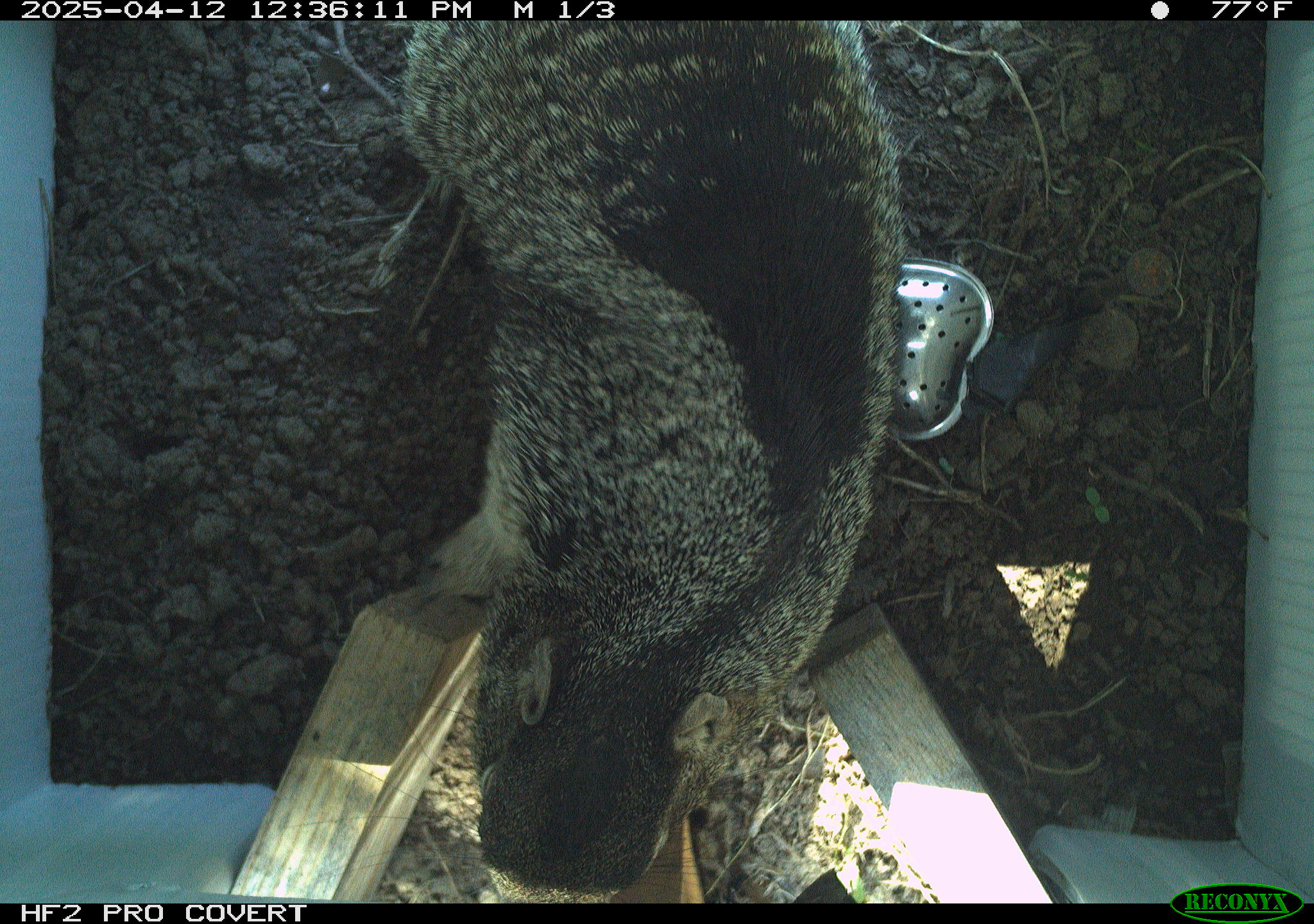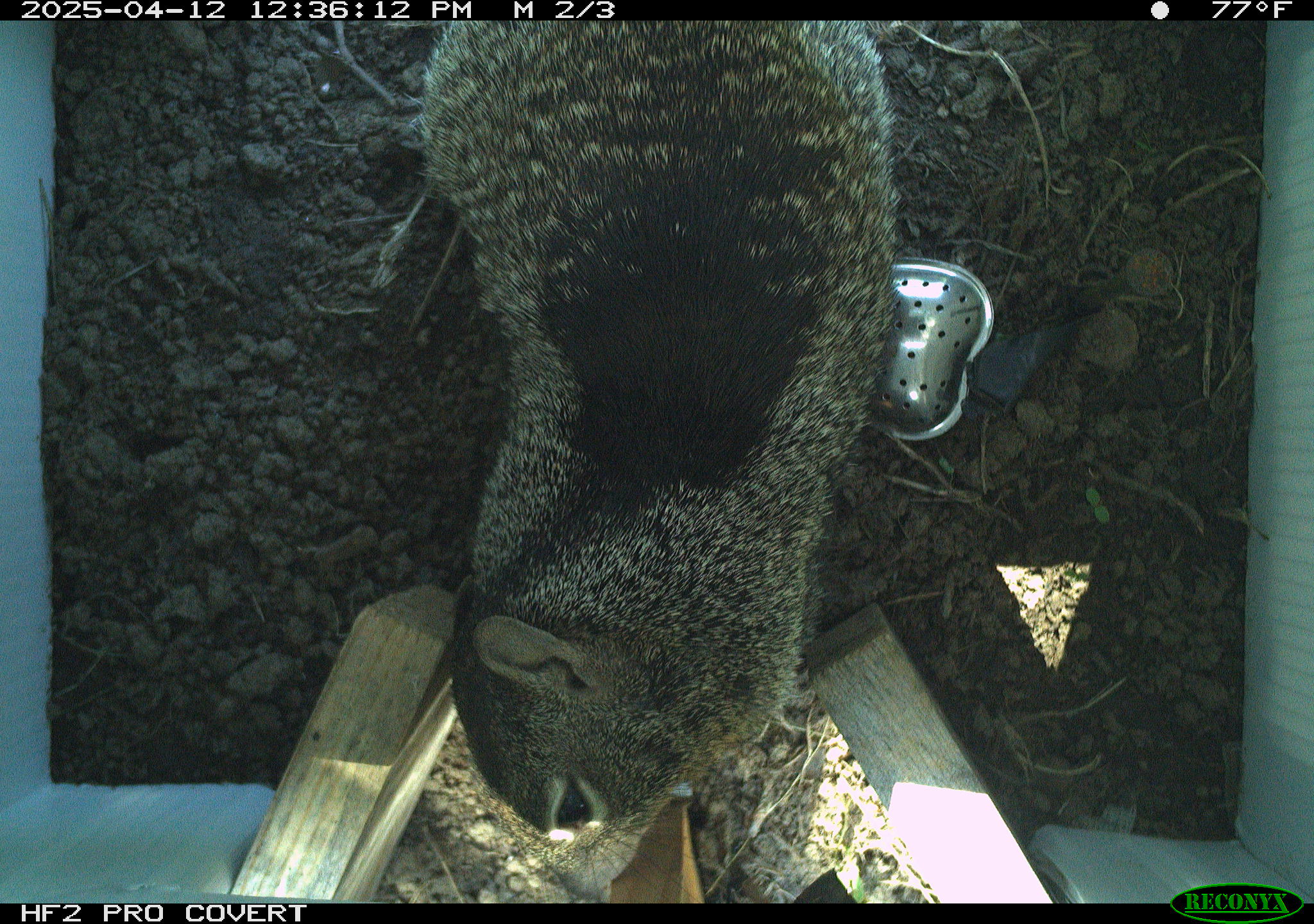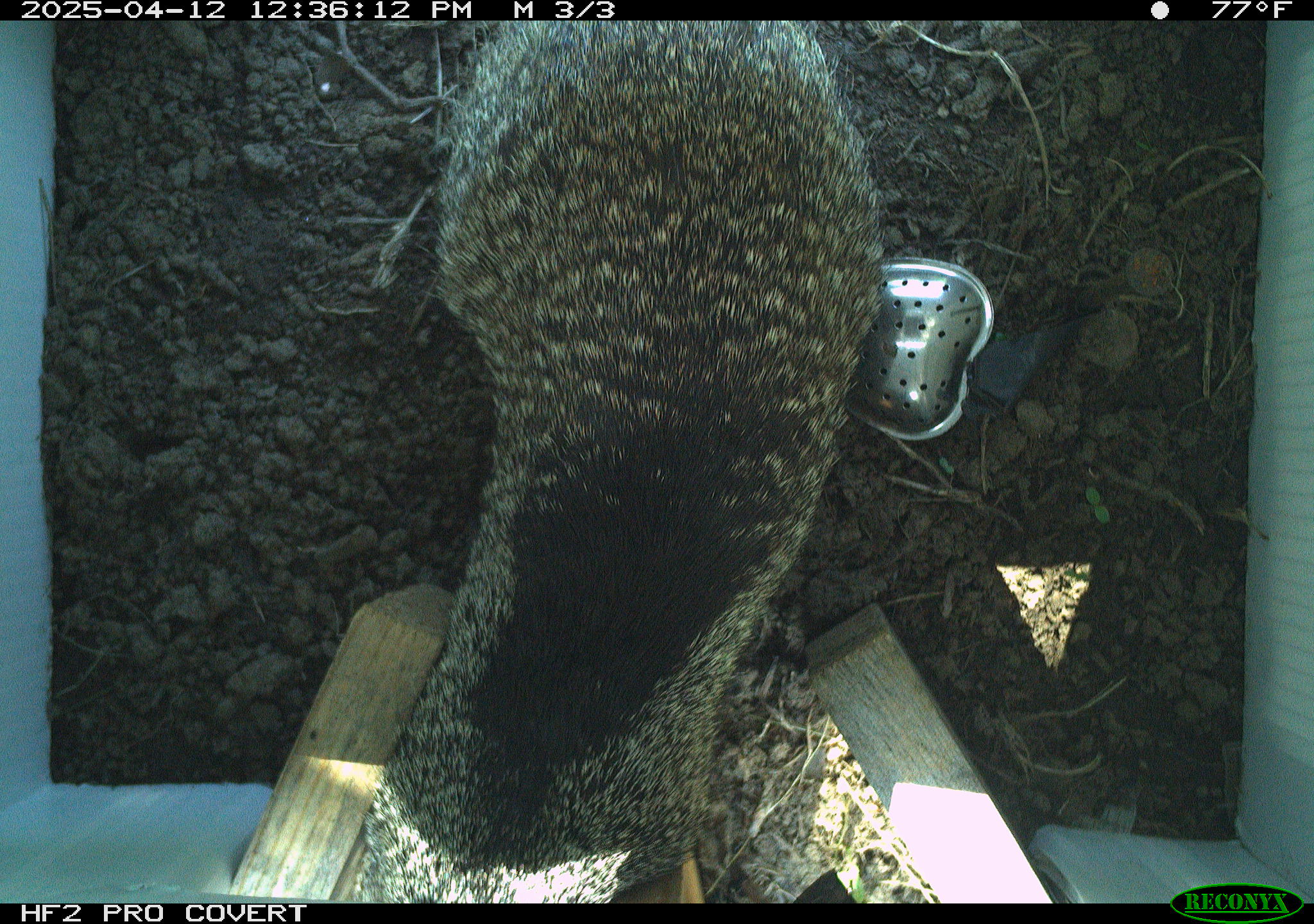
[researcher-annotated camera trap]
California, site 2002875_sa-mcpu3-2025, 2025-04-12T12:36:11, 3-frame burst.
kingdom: Animalia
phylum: Chordata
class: Mammalia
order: Rodentia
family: Sciuridae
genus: Otospermophilus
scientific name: Otospermophilus beecheyi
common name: california ground squirrel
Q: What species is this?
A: California ground squirrel (Otospermophilus beecheyi).